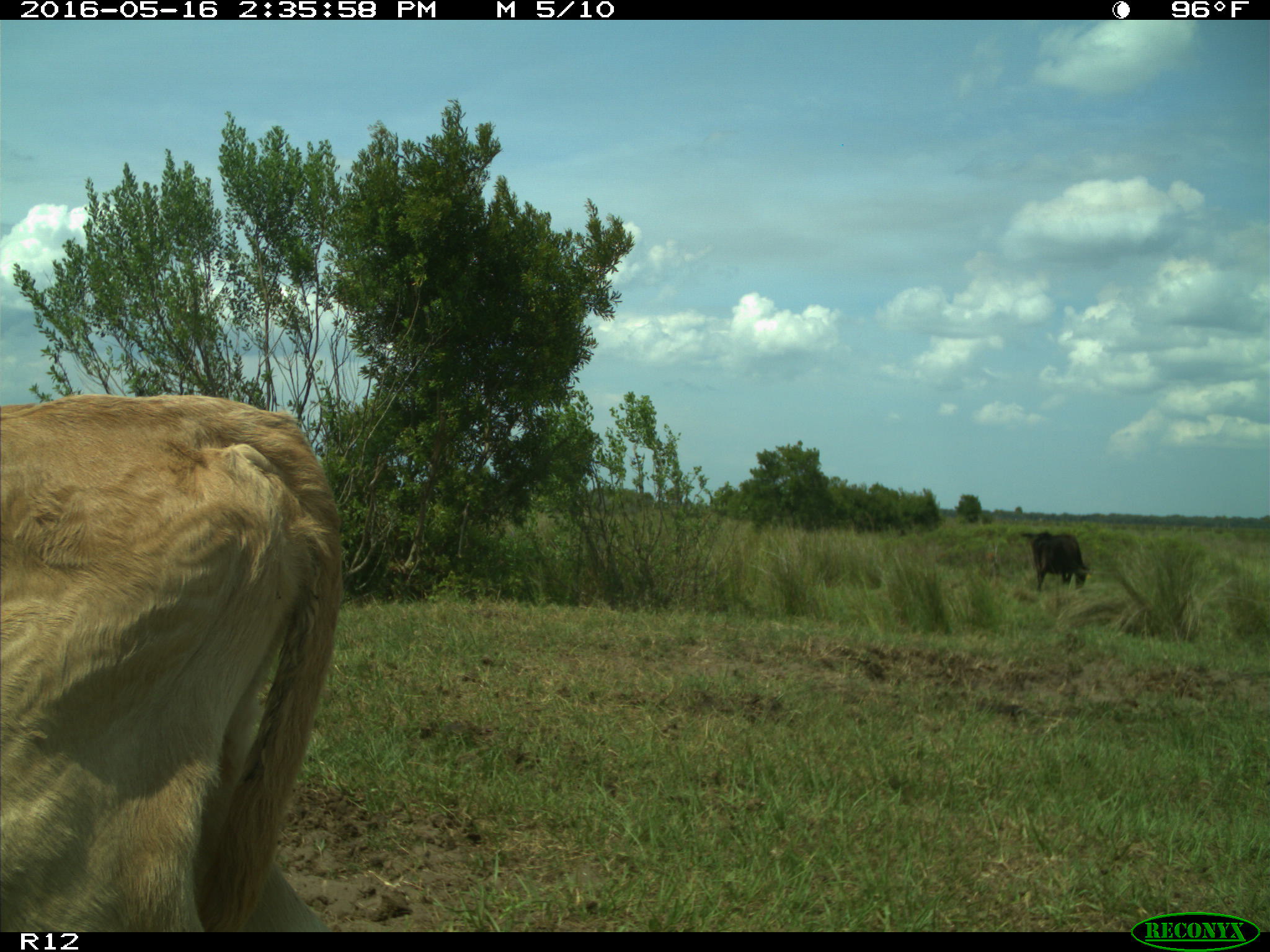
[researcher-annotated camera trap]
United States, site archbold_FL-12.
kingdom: Animalia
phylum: Chordata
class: Mammalia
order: Artiodactyla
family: Bovidae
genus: Bos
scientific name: Bos taurus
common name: domestic cow